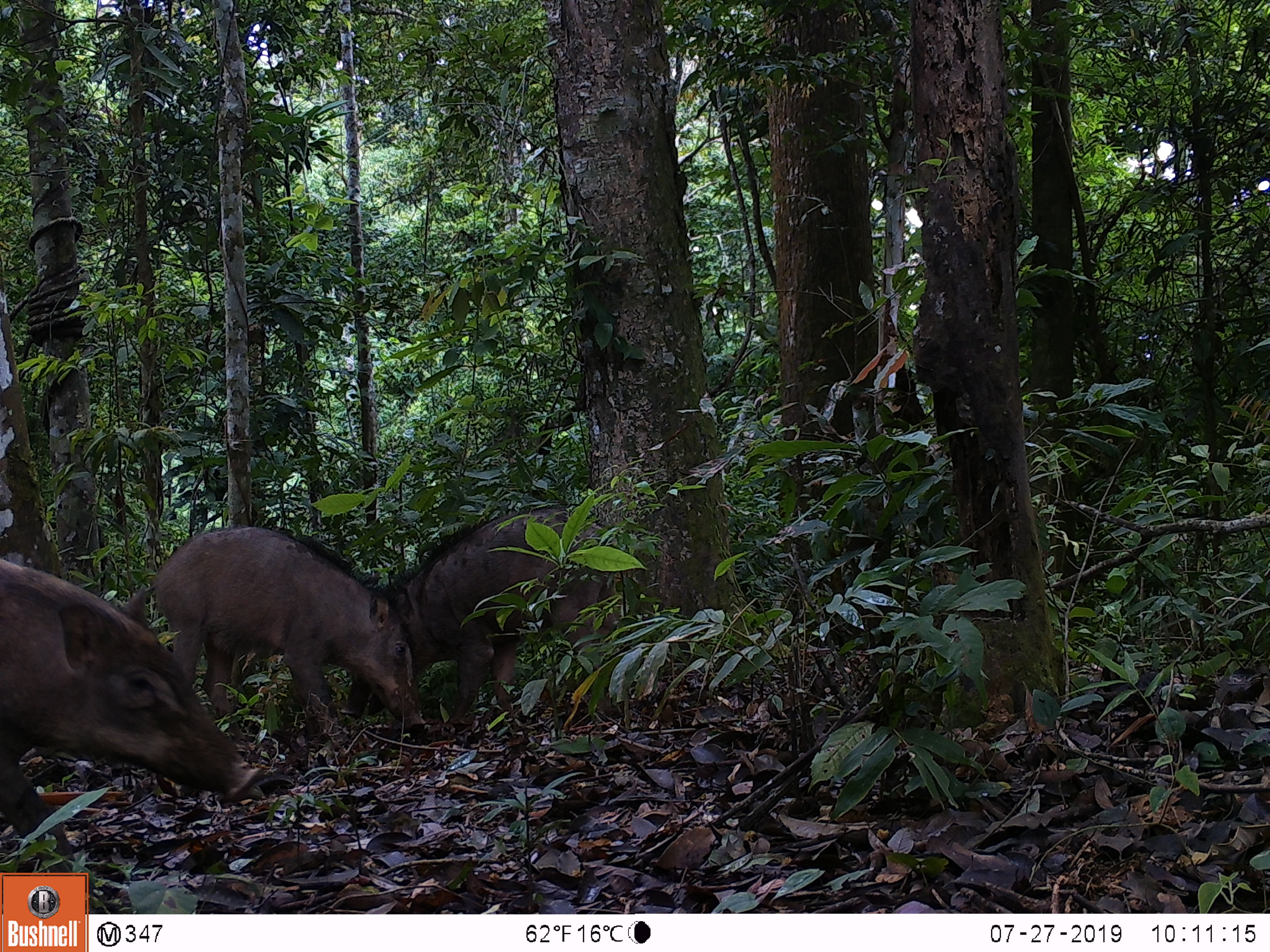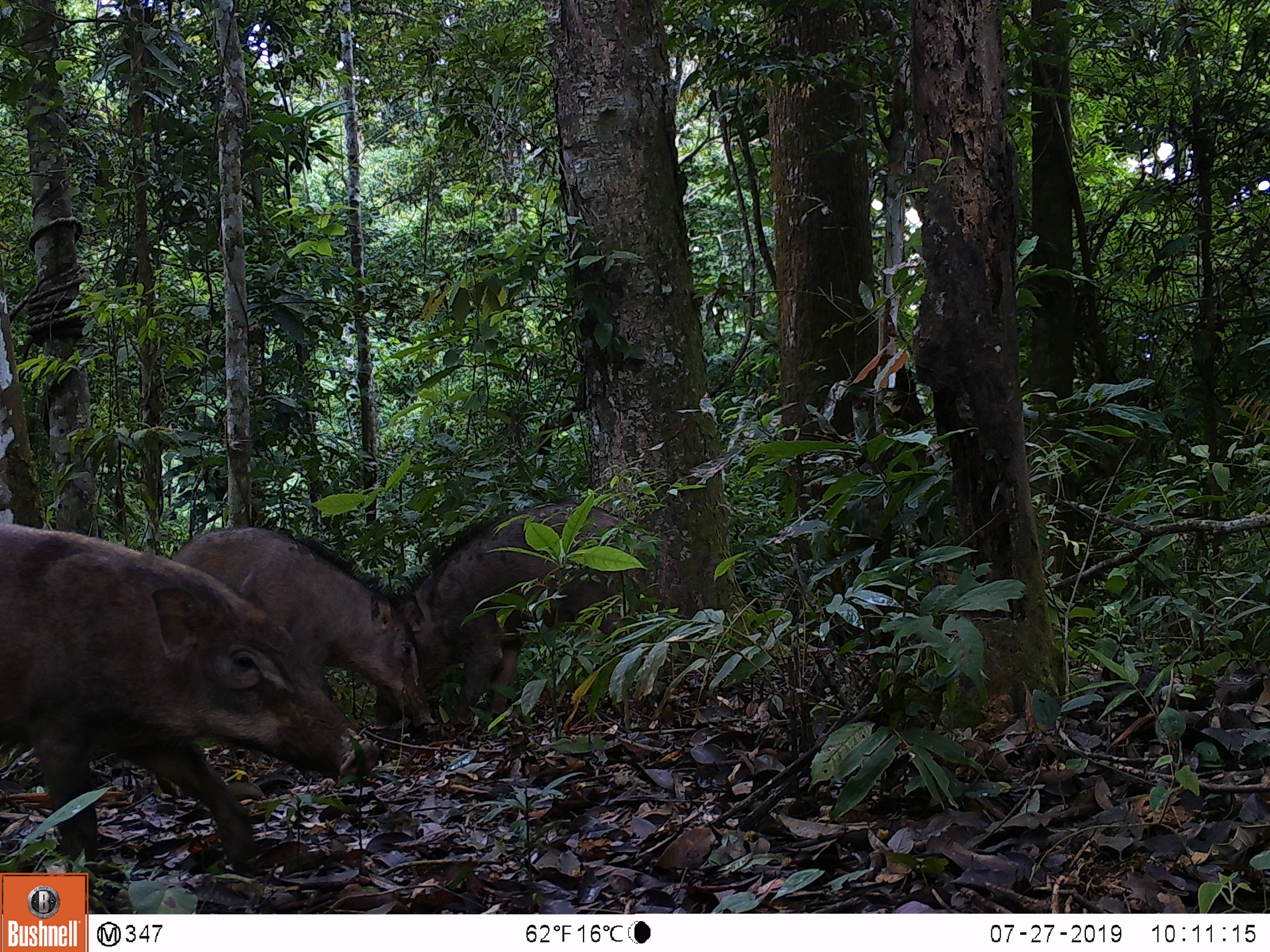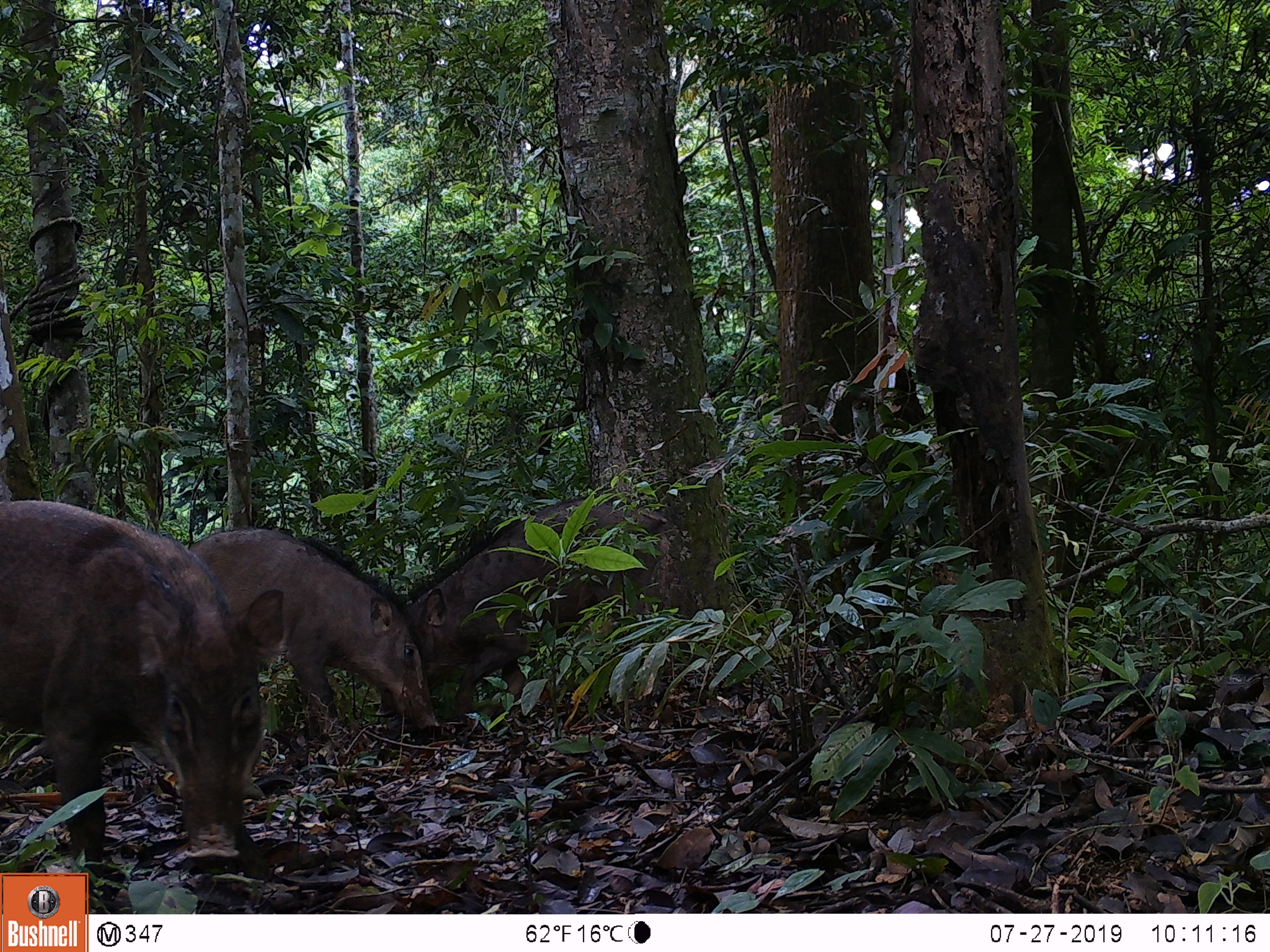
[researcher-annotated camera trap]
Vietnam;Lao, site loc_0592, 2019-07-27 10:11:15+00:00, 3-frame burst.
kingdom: Animalia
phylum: Chordata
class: Mammalia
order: Artiodactyla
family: Suidae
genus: Sus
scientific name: Sus scrofa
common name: eurasian wild pig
Eurasian wild pig (Sus scrofa). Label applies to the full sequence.